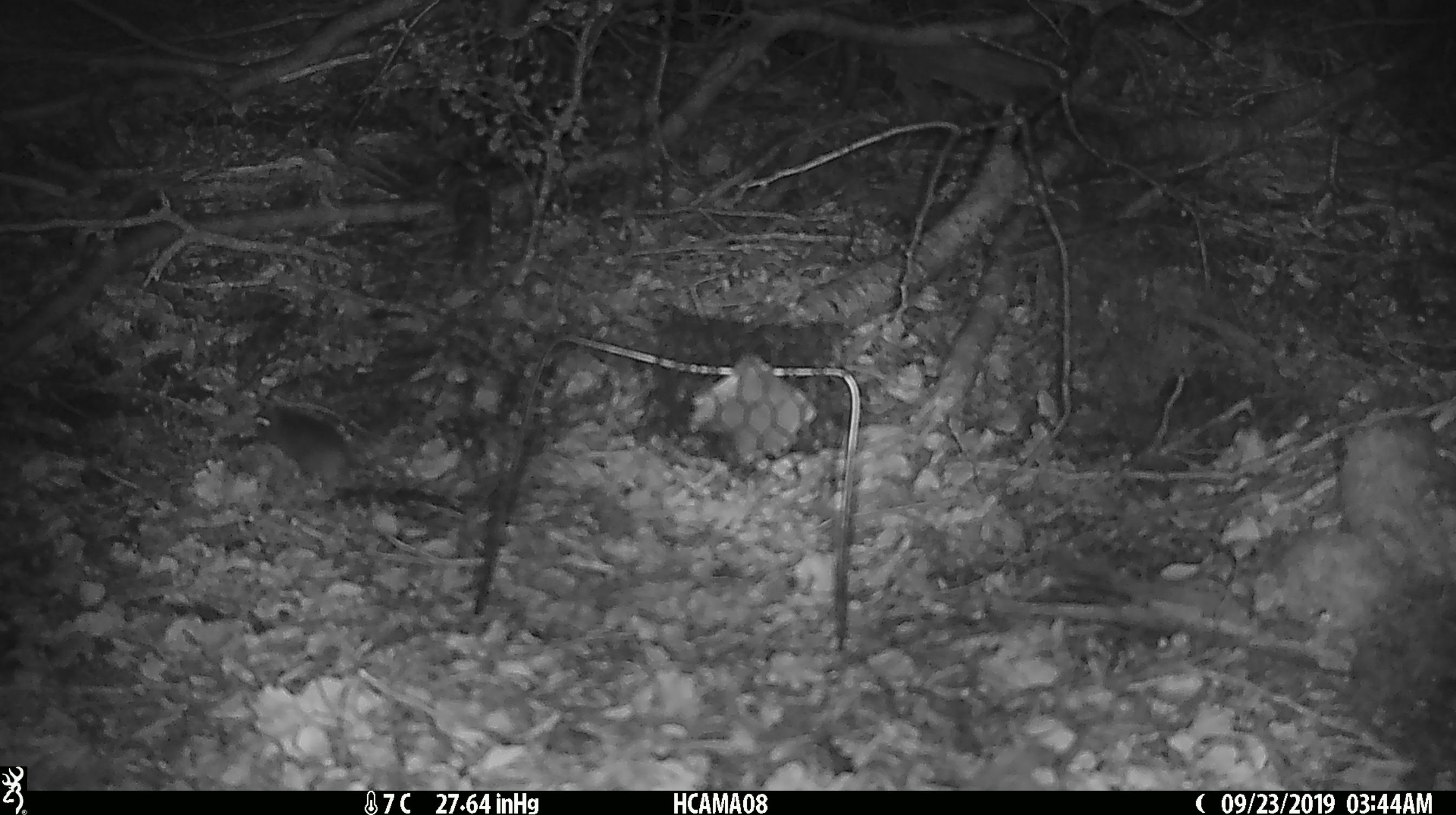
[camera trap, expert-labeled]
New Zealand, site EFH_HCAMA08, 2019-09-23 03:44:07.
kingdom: Animalia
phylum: Chordata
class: Mammalia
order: Rodentia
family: Muridae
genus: Mus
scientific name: Mus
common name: mouse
Mouse (Mus).